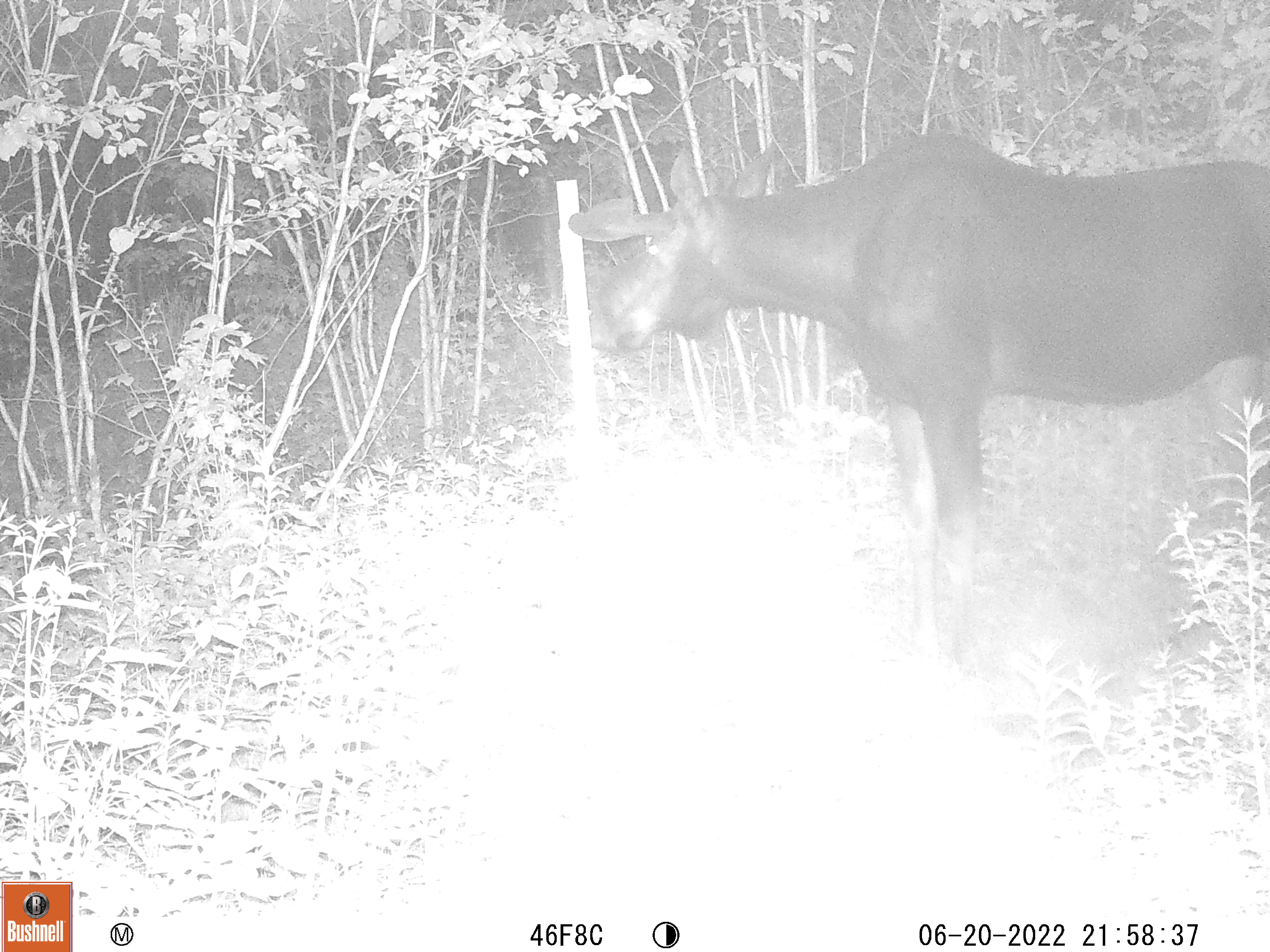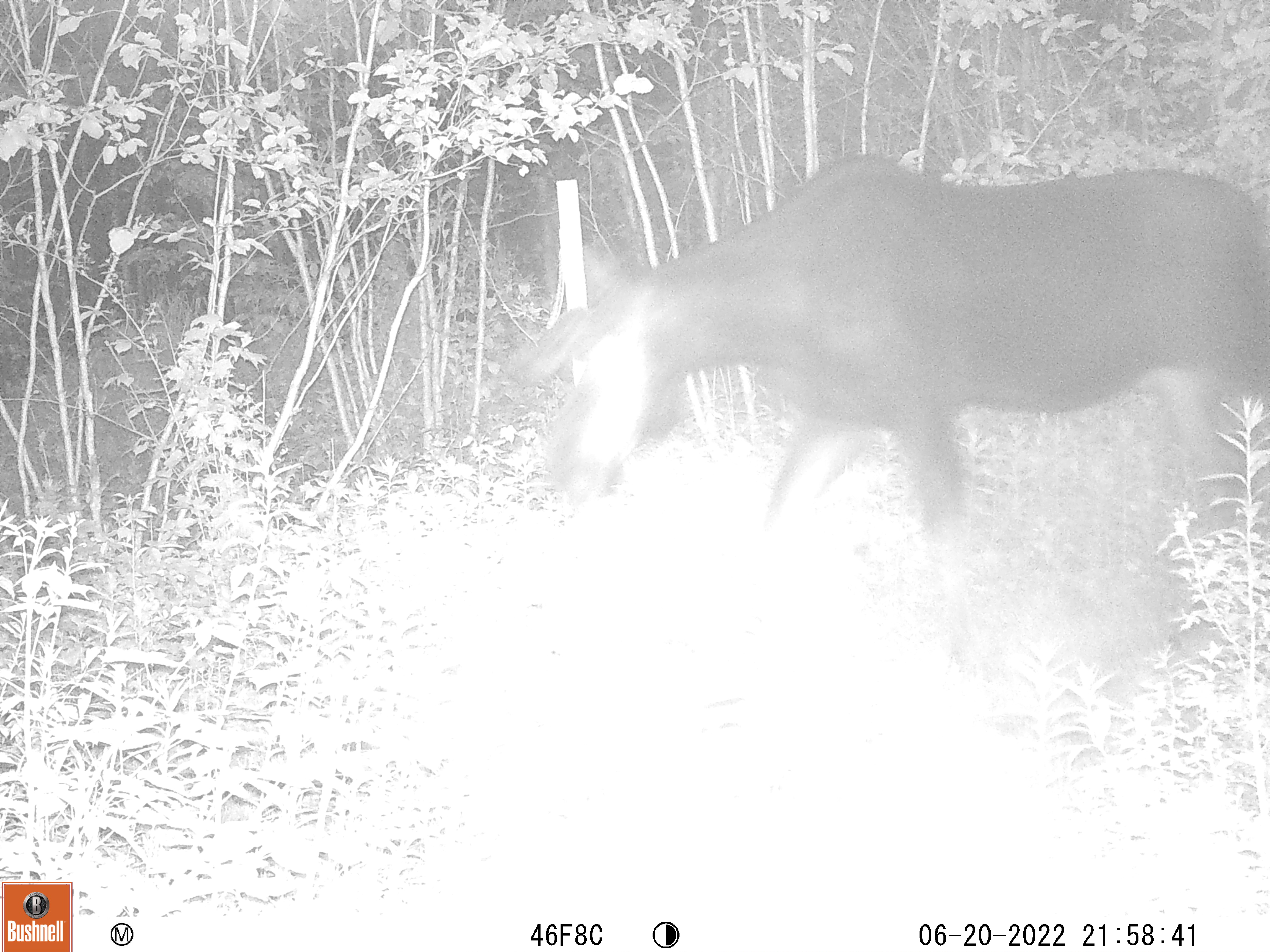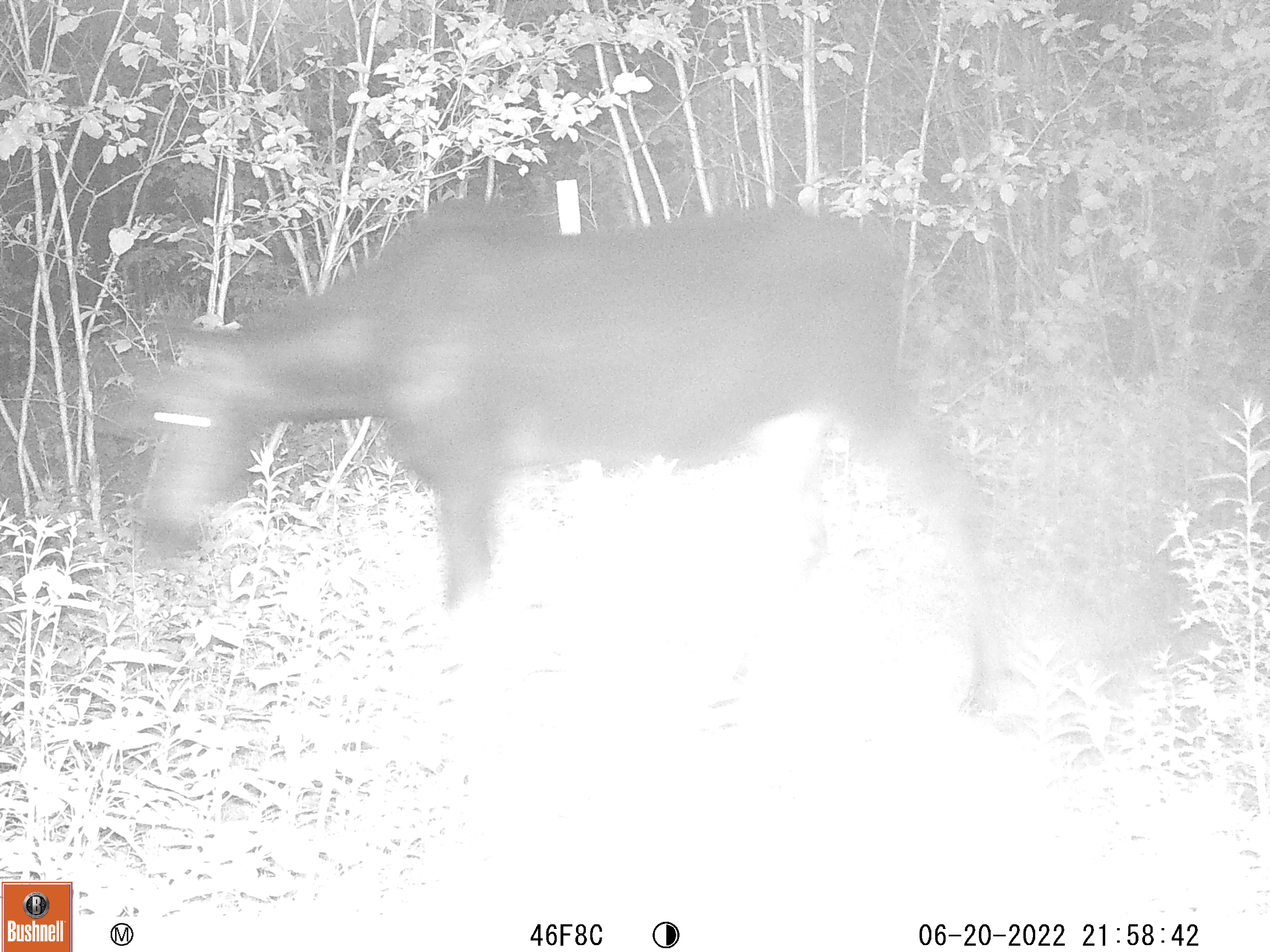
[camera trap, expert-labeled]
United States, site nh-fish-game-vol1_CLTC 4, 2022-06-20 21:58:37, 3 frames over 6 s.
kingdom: Animalia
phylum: Chordata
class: Mammalia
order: Artiodactyla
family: Cervidae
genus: Alces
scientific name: Alces alces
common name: moose